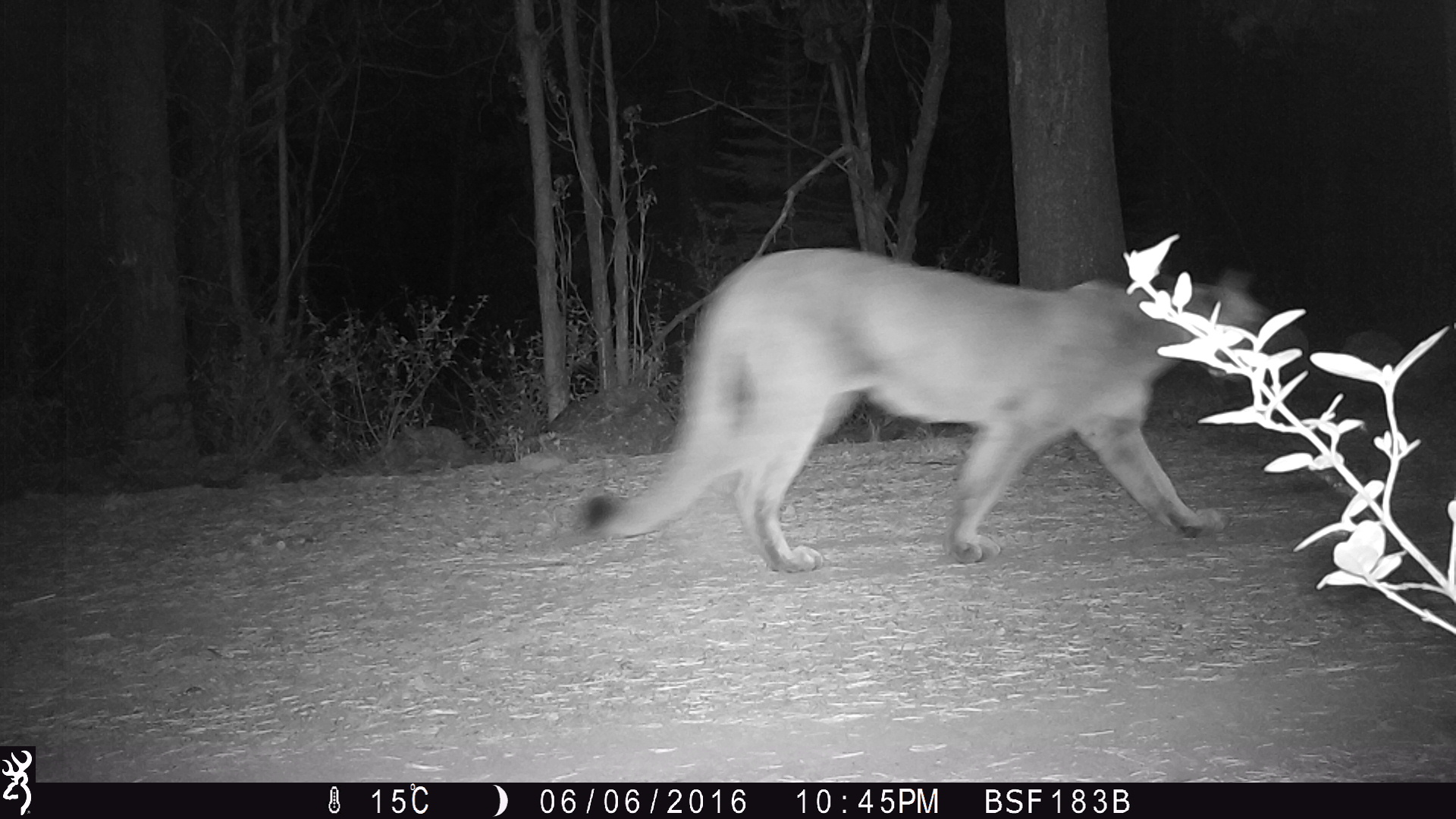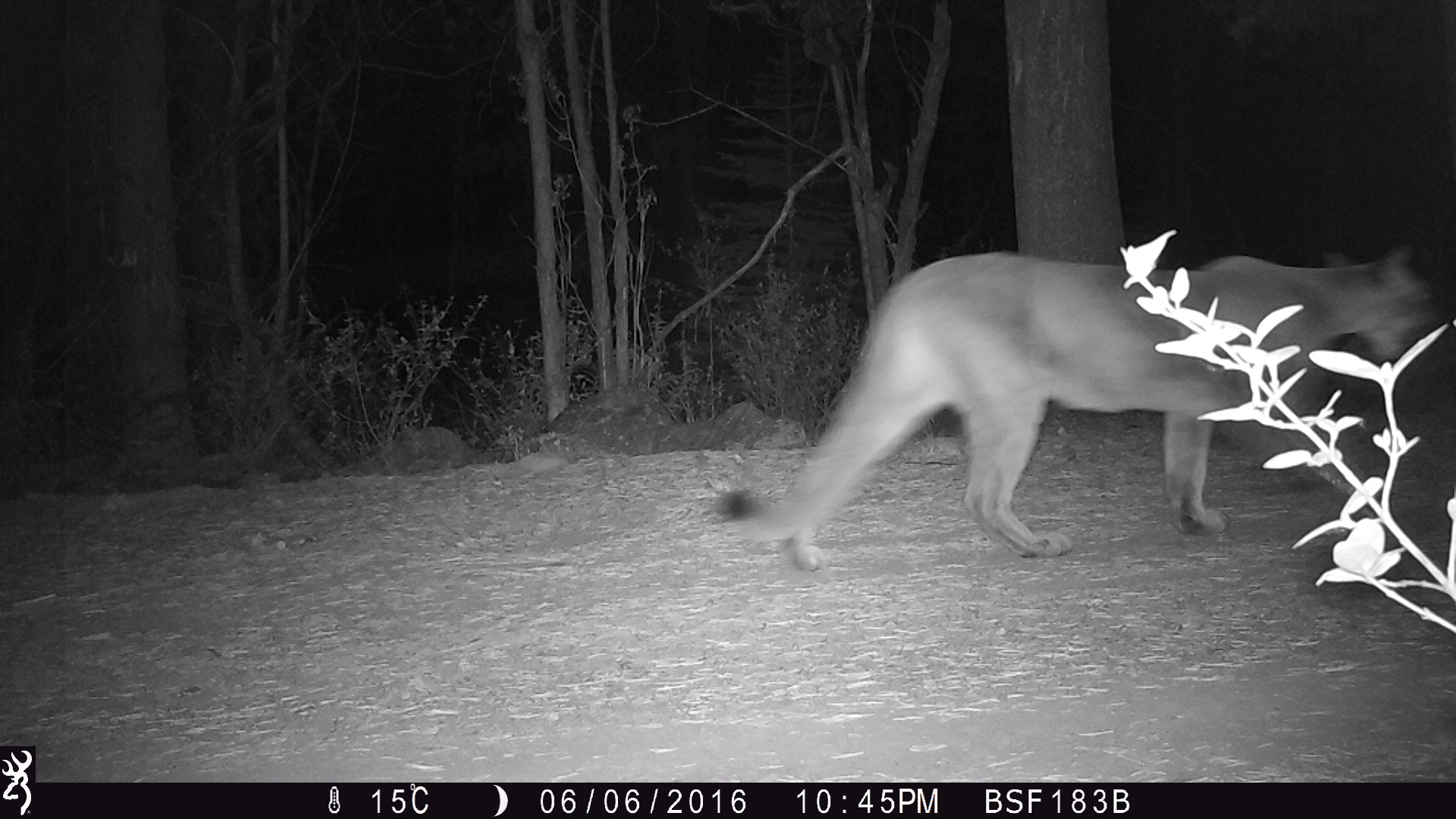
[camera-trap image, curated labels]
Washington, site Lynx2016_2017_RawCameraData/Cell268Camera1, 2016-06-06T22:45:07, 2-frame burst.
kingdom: Animalia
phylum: Chordata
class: Mammalia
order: Carnivora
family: Felidae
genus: Puma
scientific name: Puma concolor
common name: mountain lion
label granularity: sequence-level